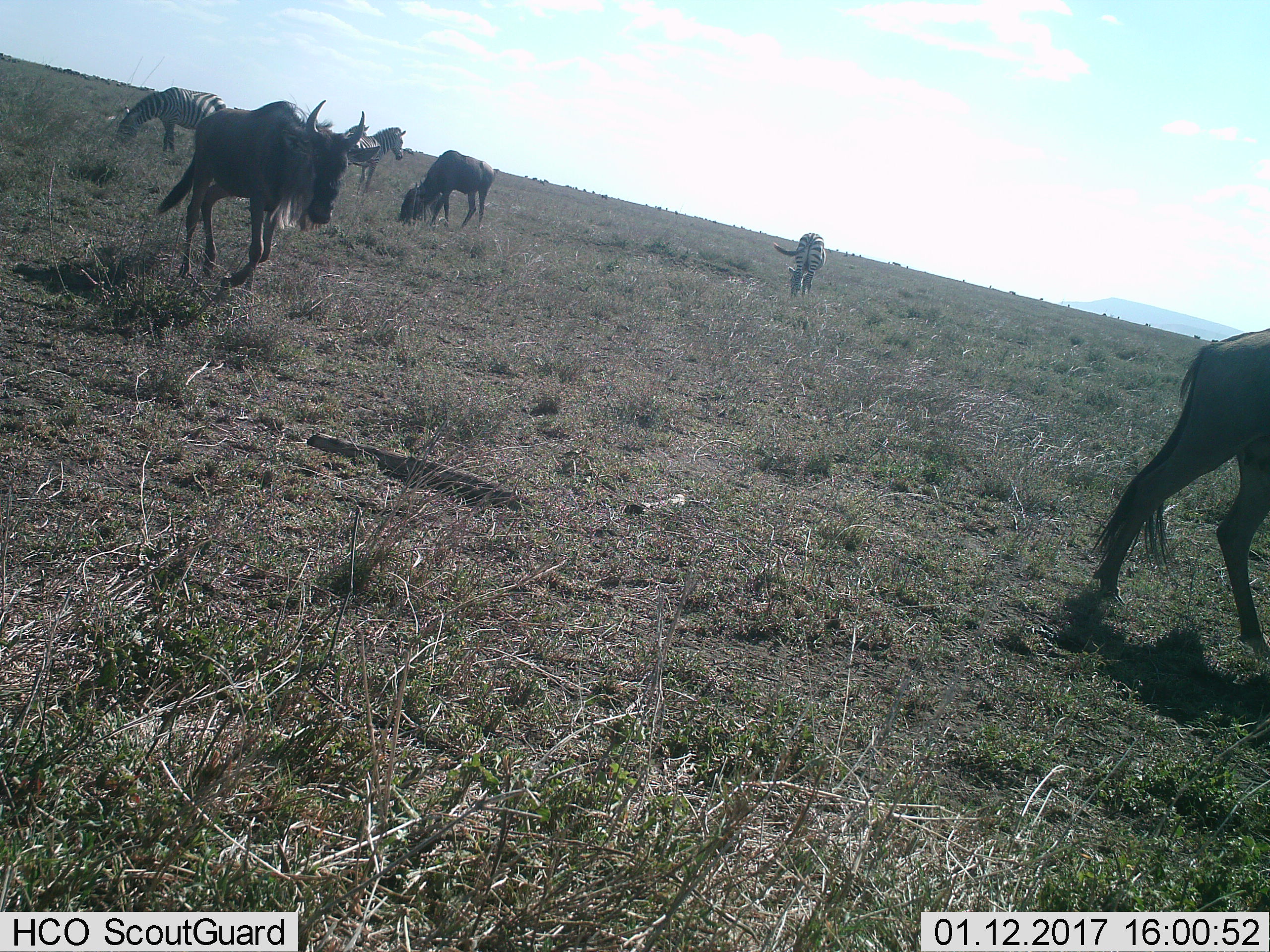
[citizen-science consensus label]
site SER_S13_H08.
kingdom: Animalia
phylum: Chordata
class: Mammalia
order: Artiodactyla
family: Bovidae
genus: Connochaetes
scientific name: Connochaetes taurinus taurinus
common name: blue wildebeest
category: wildebeestblue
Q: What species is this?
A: Wildebeestblue (blue wildebeest) (Connochaetes taurinus taurinus).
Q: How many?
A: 3.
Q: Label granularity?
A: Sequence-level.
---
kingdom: Animalia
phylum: Chordata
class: Mammalia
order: Perissodactyla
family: Equidae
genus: Equus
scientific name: Equus quagga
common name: plains zebra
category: zebraplains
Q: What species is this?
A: Zebraplains (plains zebra) (Equus quagga).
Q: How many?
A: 3.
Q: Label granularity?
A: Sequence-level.